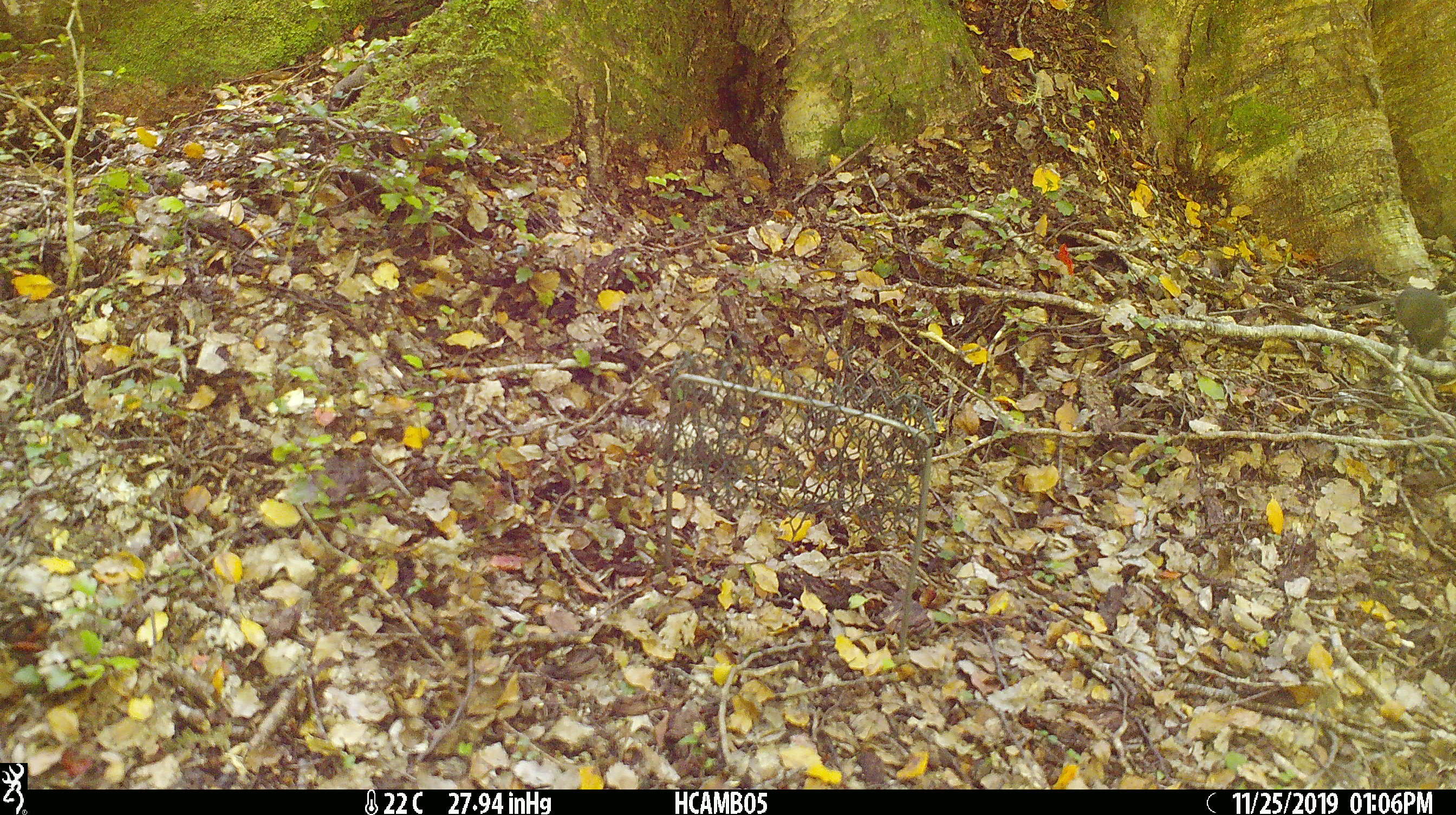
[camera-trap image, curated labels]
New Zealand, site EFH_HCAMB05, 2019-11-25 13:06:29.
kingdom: Animalia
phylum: Chordata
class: Mammalia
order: Rodentia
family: Muridae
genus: Mus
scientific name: Mus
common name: mouse